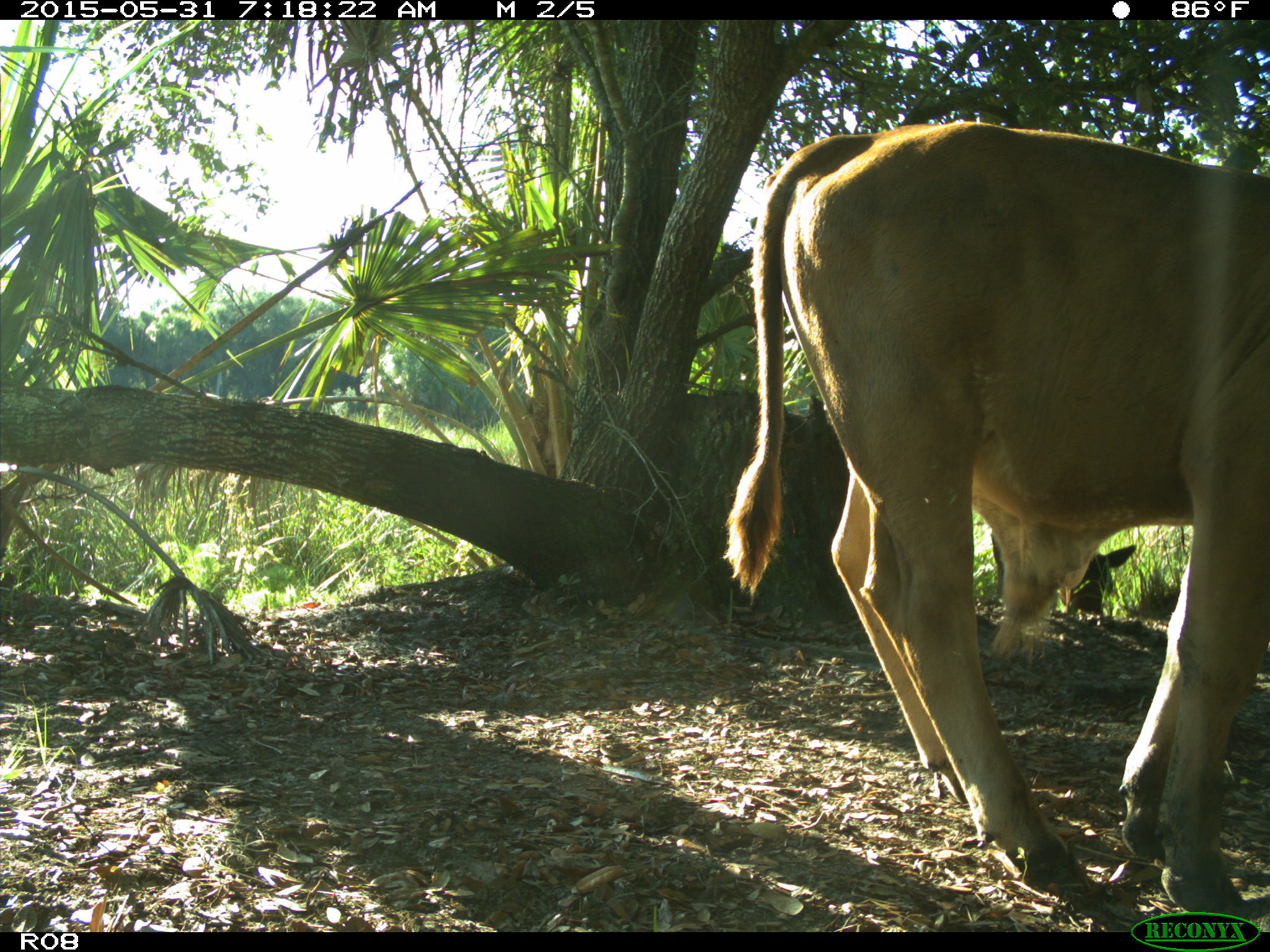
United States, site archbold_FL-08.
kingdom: Animalia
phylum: Chordata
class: Mammalia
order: Artiodactyla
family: Bovidae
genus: Bos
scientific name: Bos taurus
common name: domestic cow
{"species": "Bos taurus (domestic cow)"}